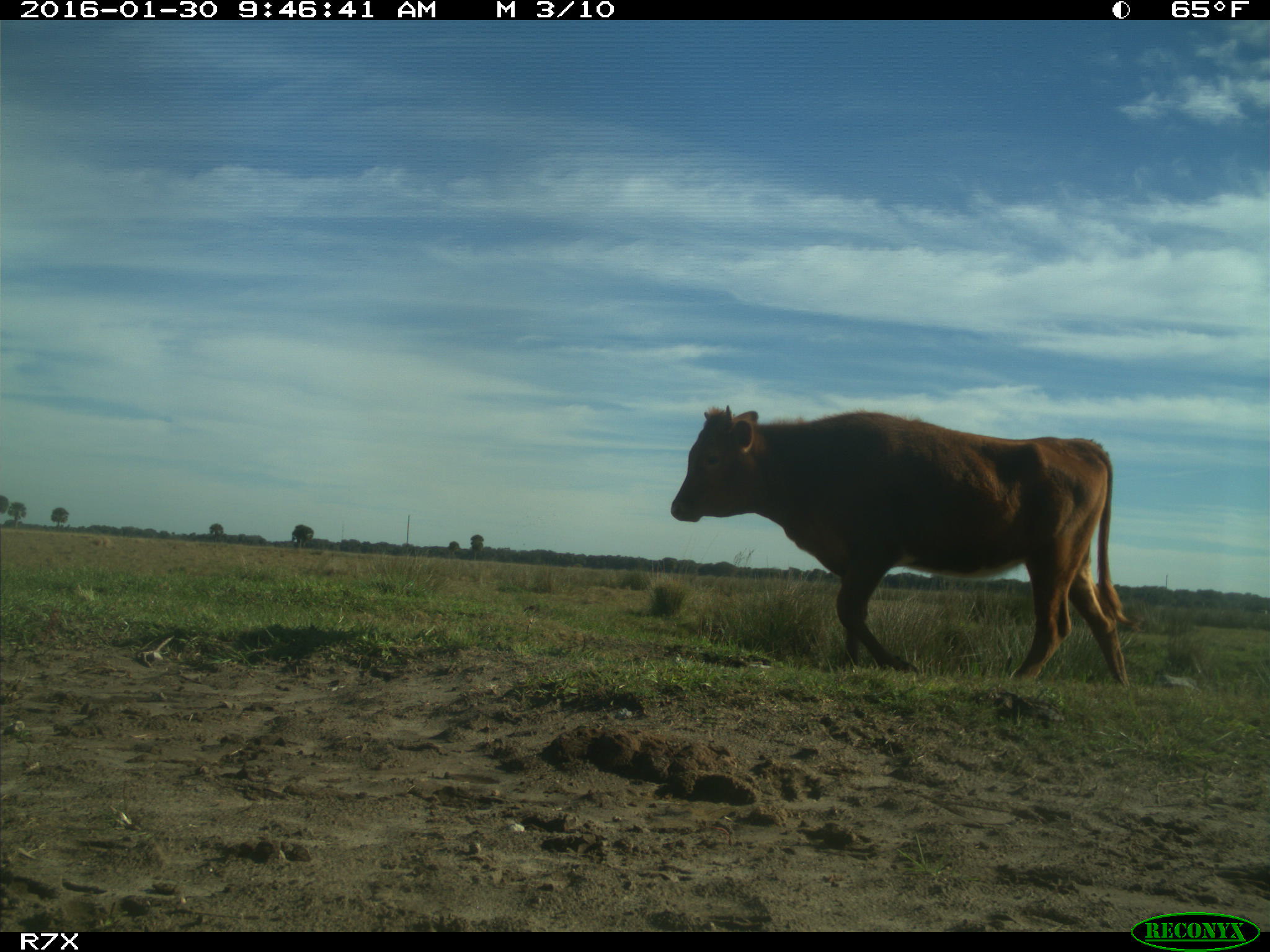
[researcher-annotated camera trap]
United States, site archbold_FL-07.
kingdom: Animalia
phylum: Chordata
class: Mammalia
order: Artiodactyla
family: Bovidae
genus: Bos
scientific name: Bos taurus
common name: domestic cow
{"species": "Bos taurus (domestic cow)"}